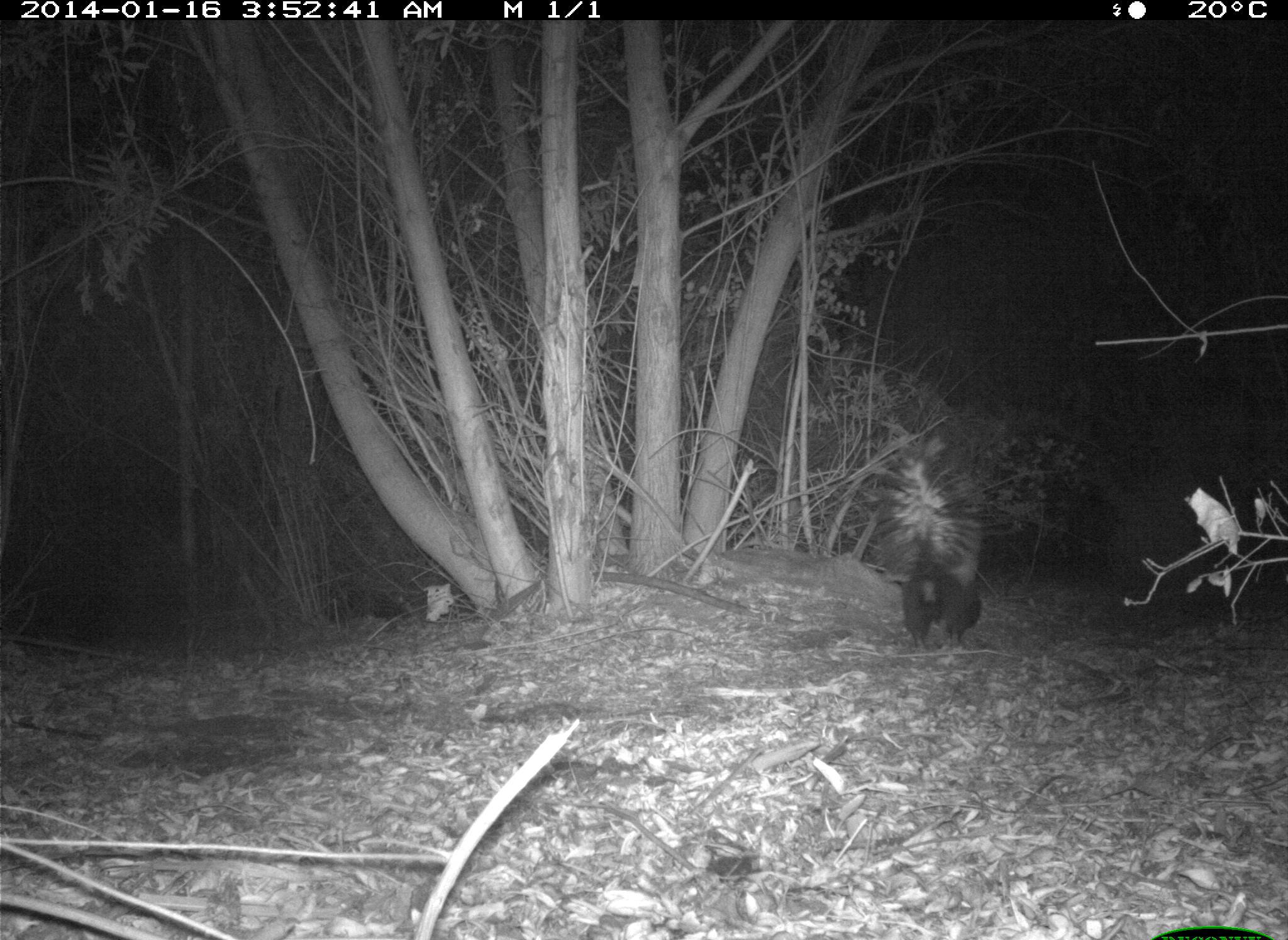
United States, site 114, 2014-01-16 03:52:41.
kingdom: Animalia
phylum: Chordata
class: Mammalia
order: Carnivora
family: Mephitidae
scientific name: Mephitidae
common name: skunk